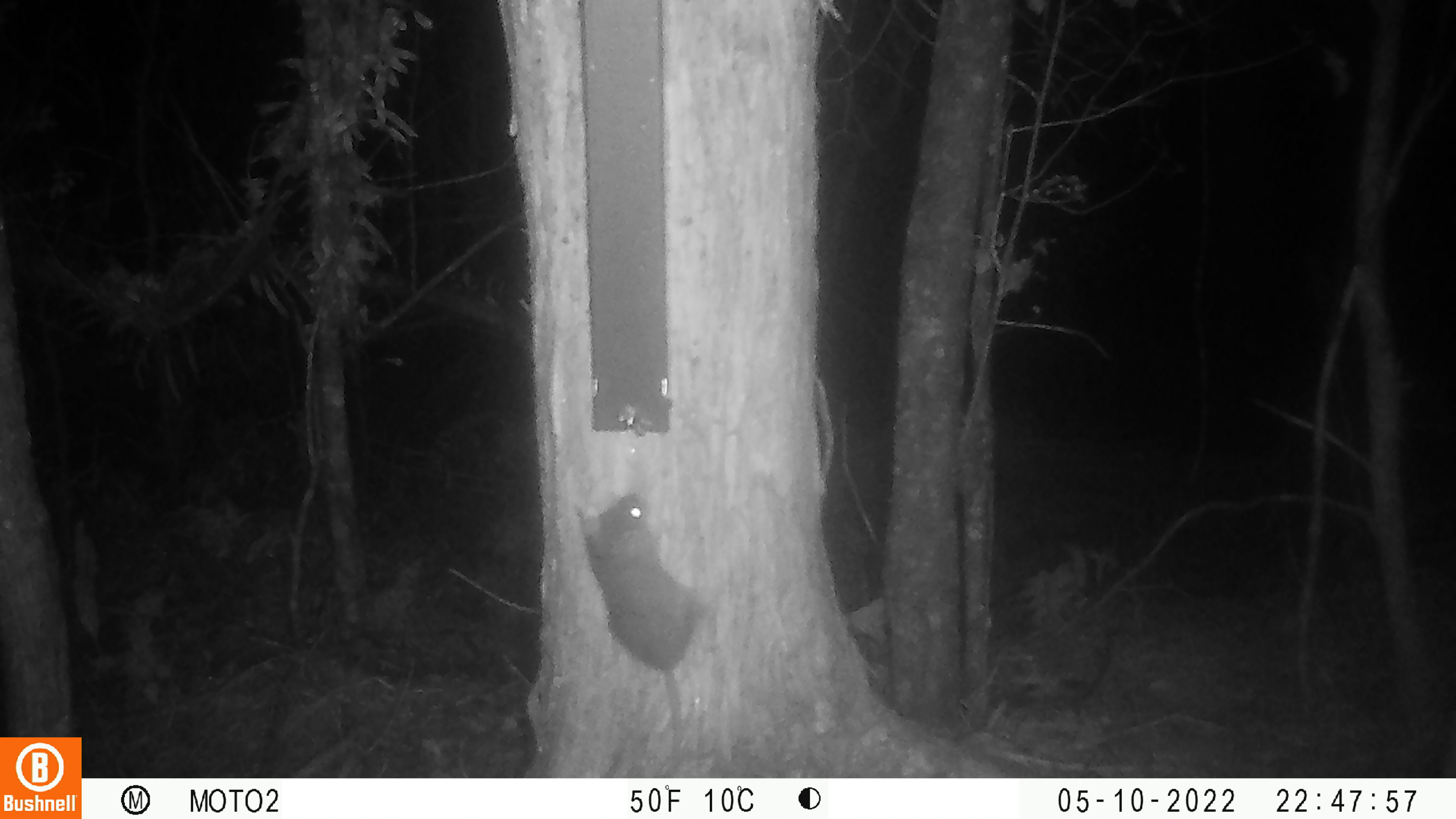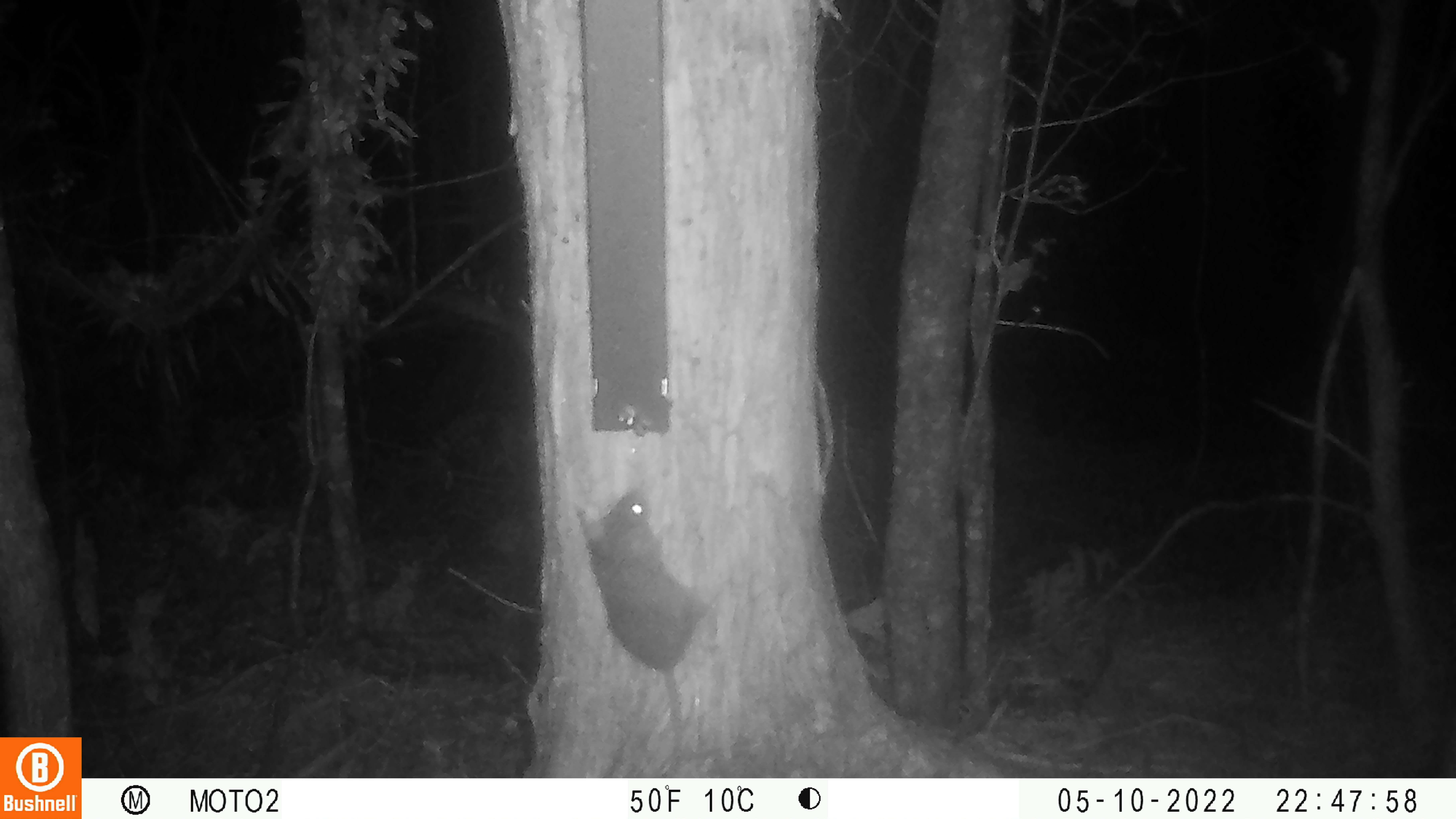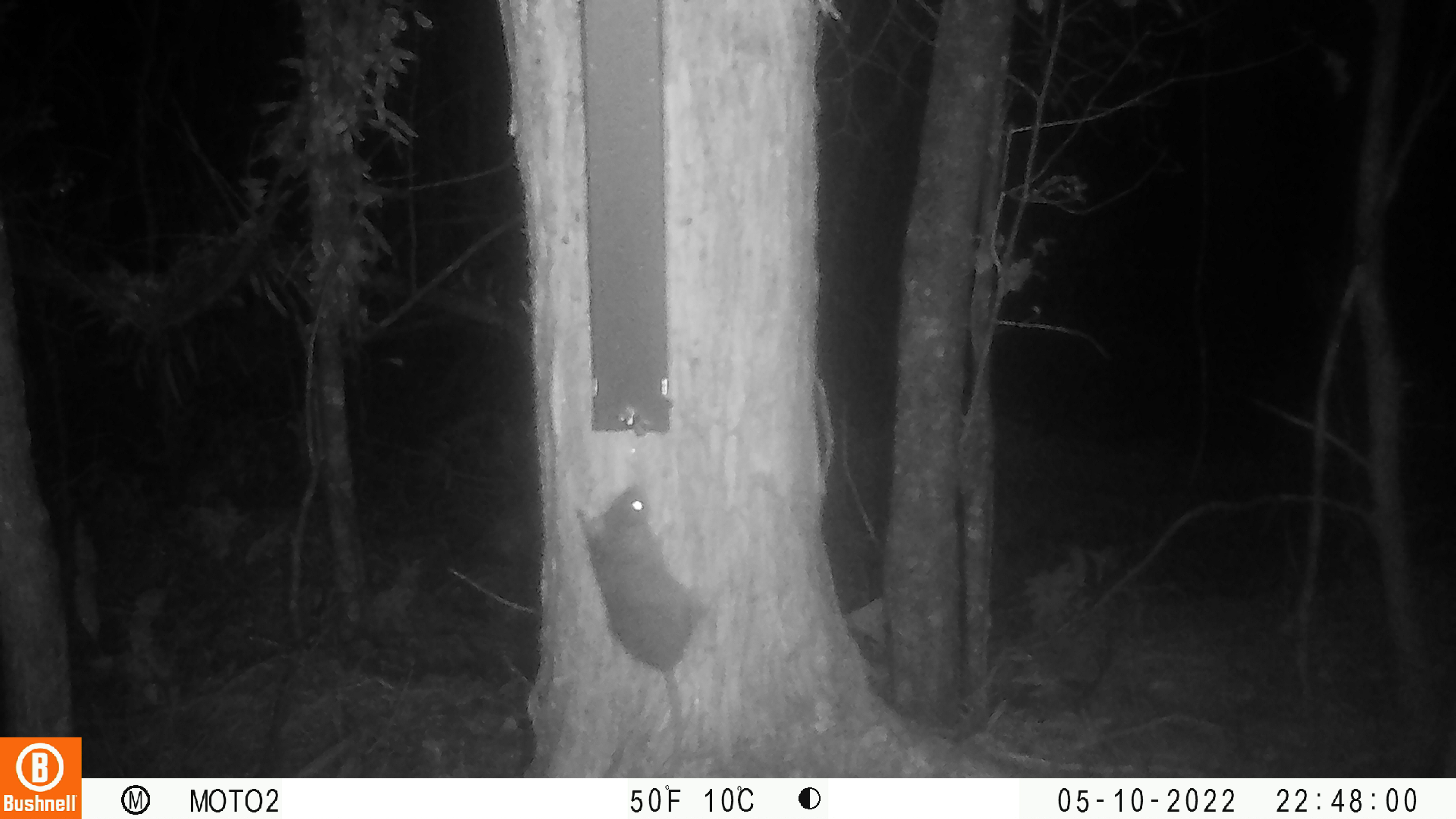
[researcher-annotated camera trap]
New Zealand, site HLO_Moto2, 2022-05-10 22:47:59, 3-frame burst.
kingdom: Animalia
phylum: Chordata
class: Mammalia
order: Rodentia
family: Muridae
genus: Rattus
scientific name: Rattus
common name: rat